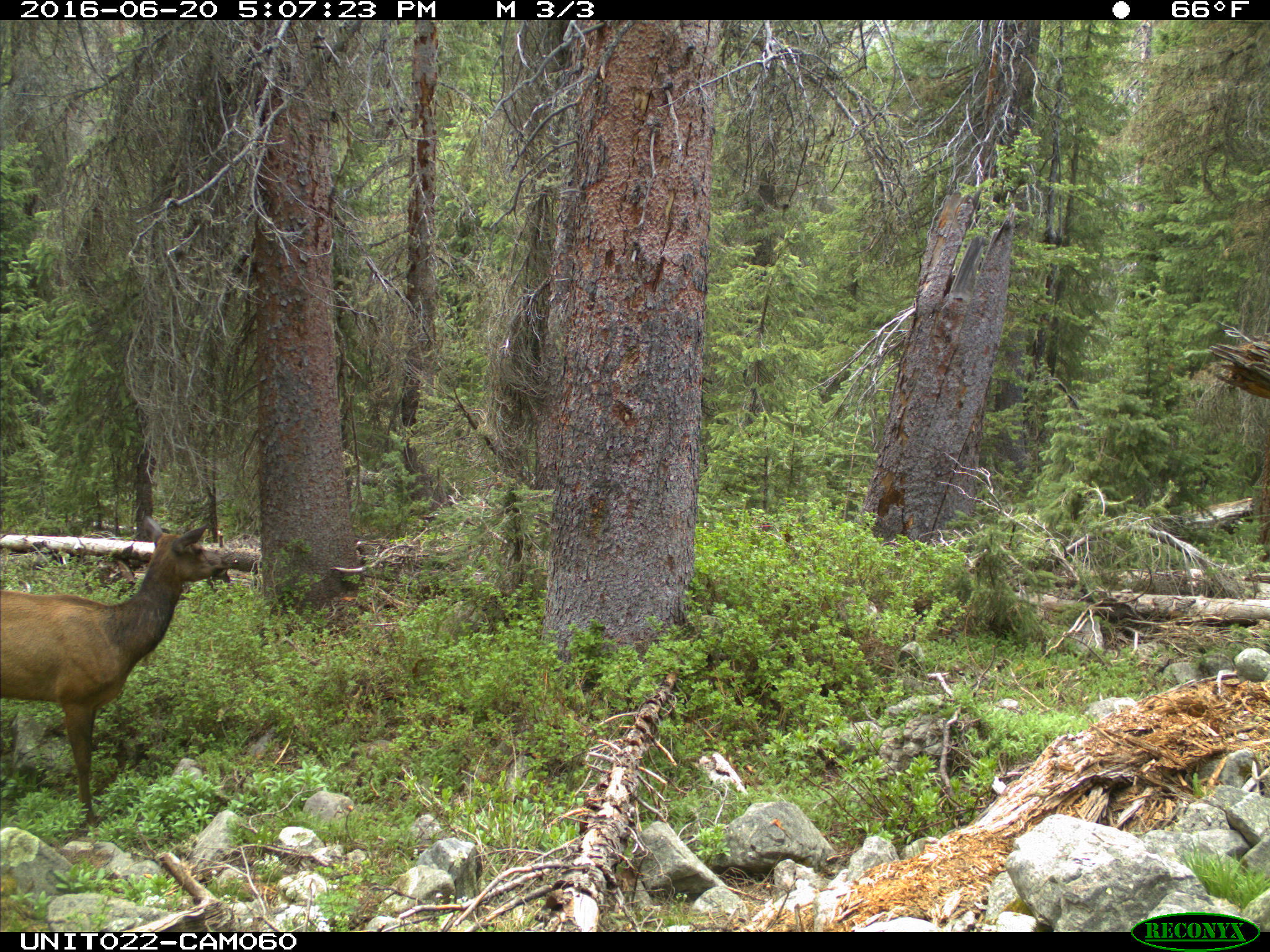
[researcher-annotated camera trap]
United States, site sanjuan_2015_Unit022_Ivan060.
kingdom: Animalia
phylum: Chordata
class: Mammalia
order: Artiodactyla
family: Cervidae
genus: Cervus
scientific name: Cervus elaphus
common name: red deer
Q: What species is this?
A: Cervus elaphus (red deer).